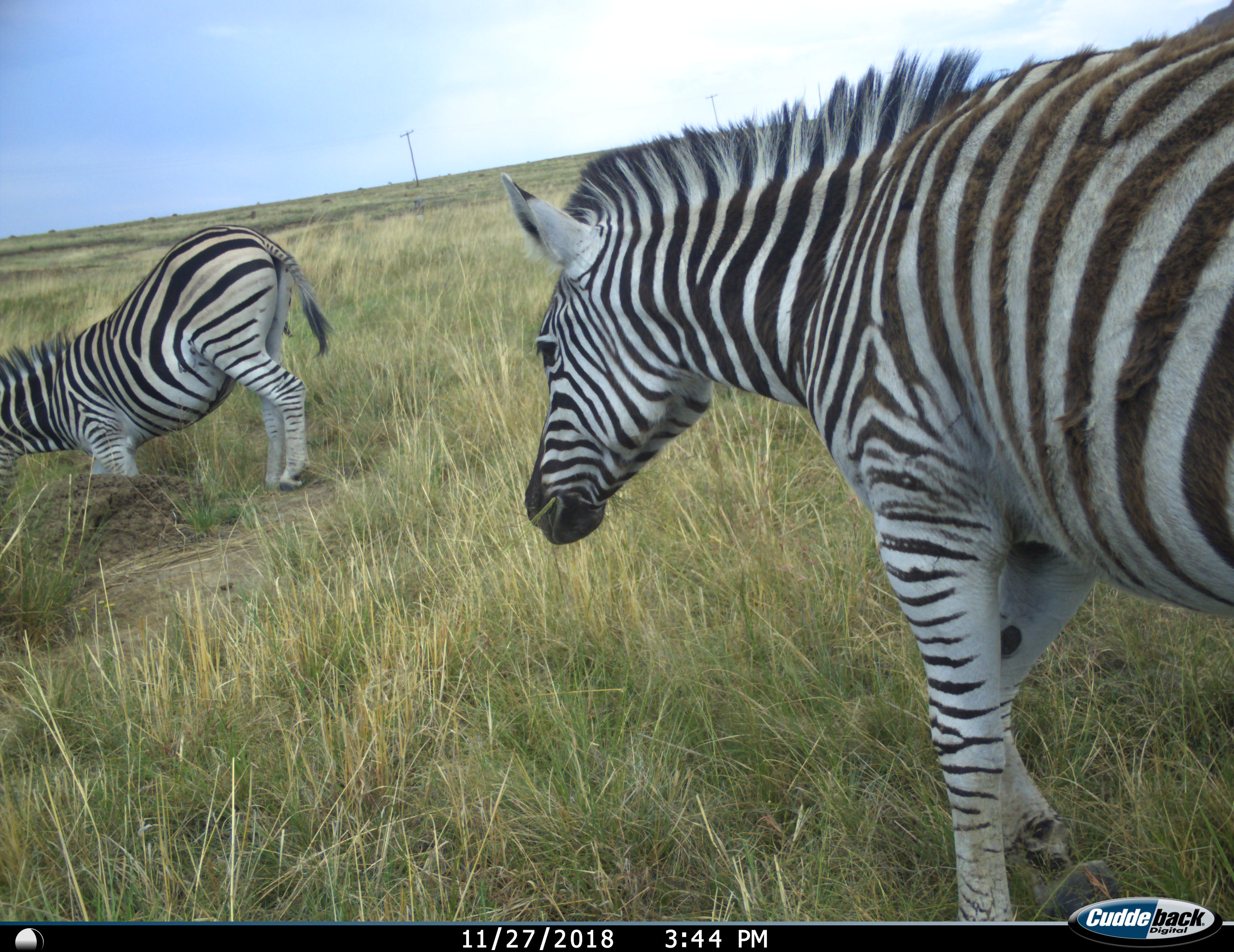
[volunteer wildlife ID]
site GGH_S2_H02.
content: unidentified animal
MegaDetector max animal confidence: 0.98